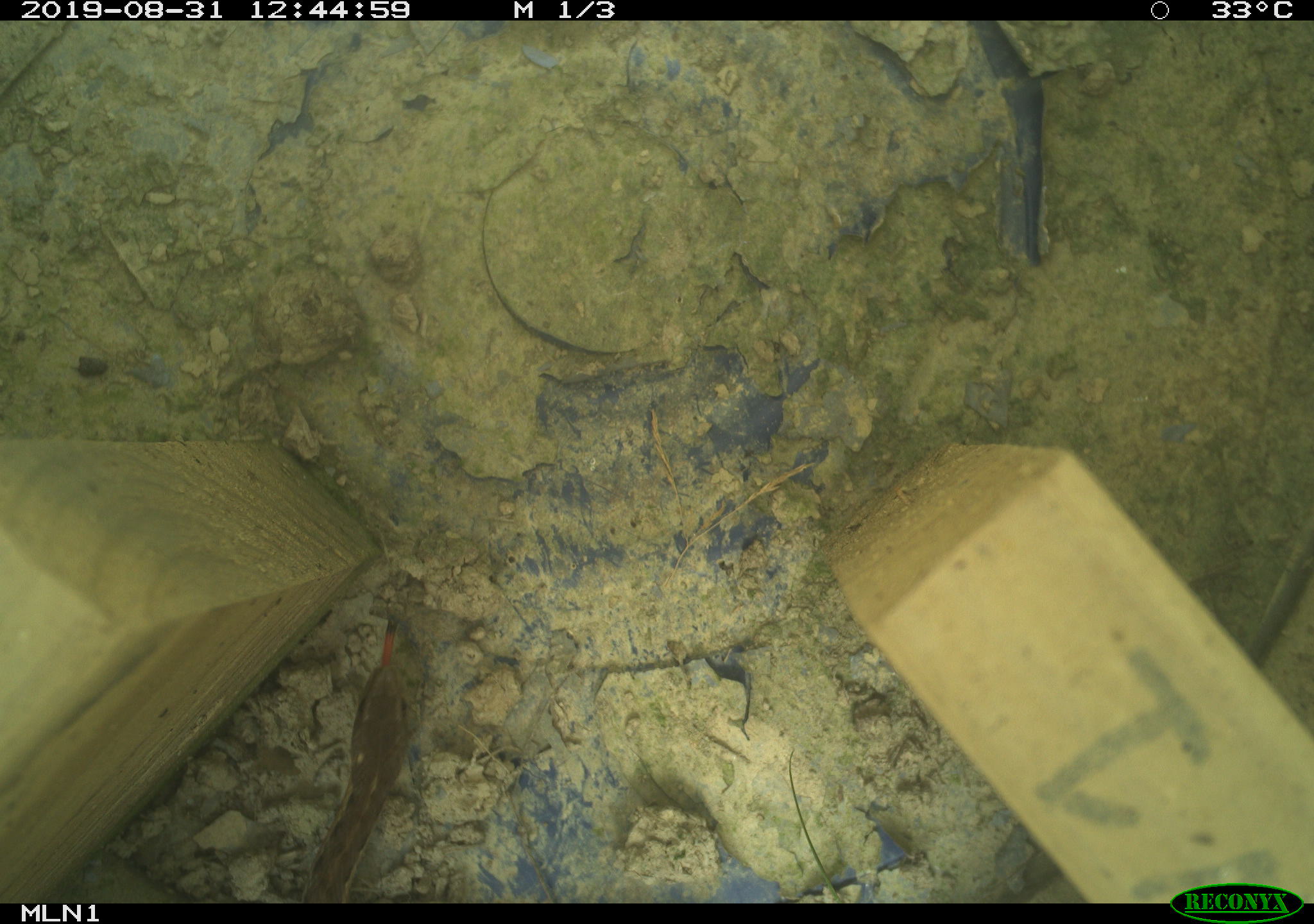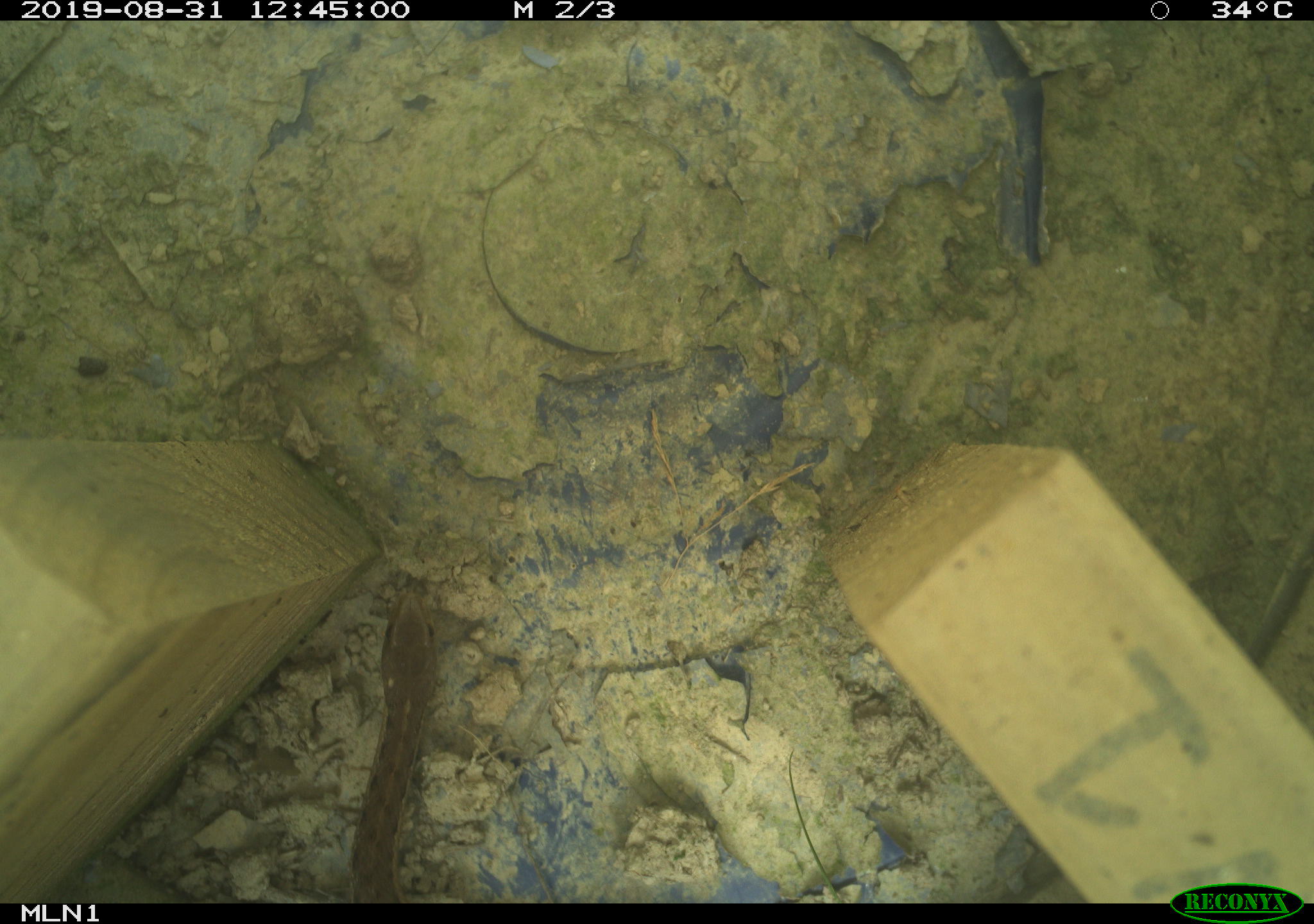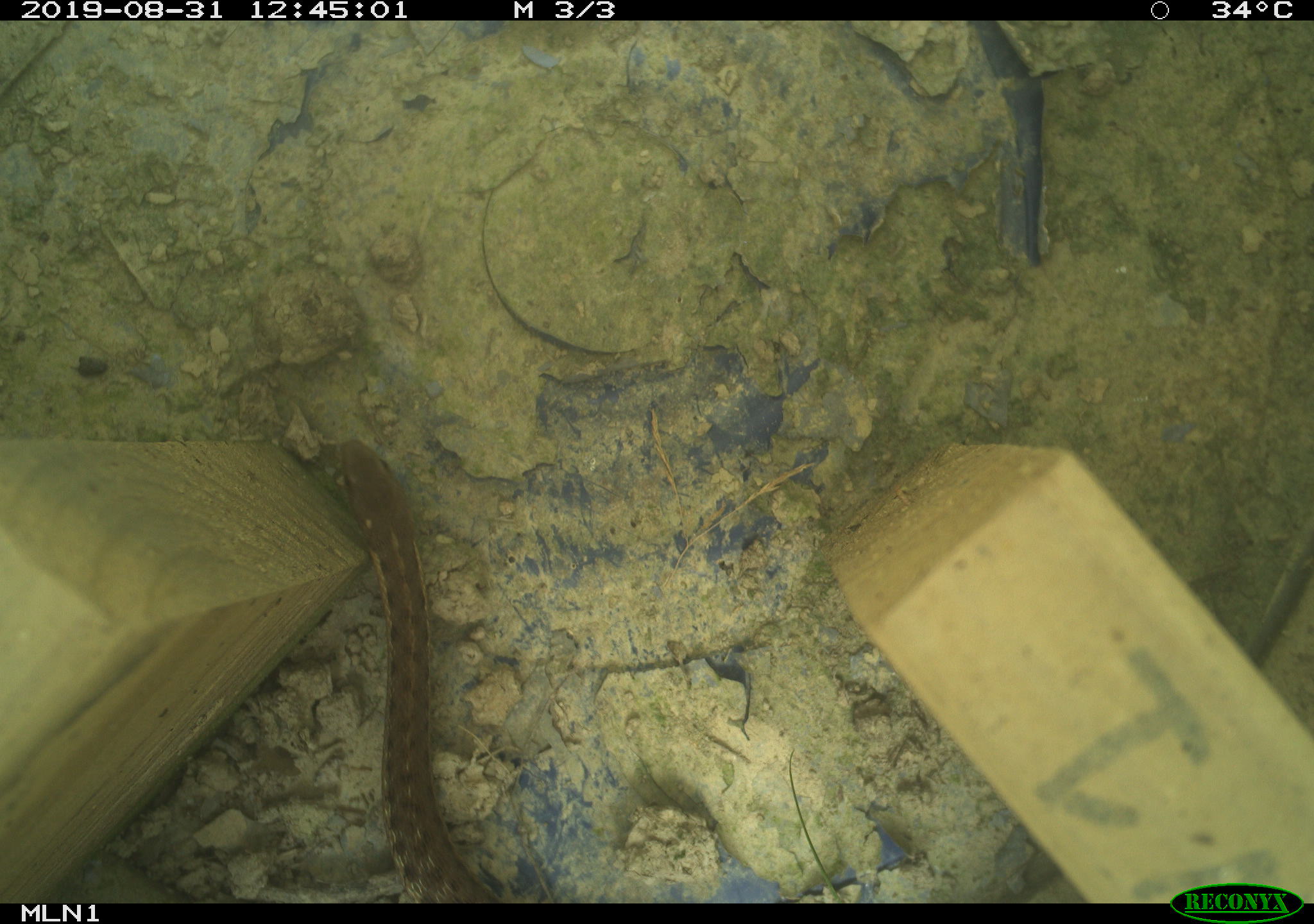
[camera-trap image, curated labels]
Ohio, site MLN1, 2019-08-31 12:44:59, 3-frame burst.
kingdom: Animalia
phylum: Chordata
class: Reptilia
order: Squamata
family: Colubridae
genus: Thamnophis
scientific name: Thamnophis sirtalis sirtalis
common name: eastern gartersnake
Eastern gartersnake (Thamnophis sirtalis sirtalis).